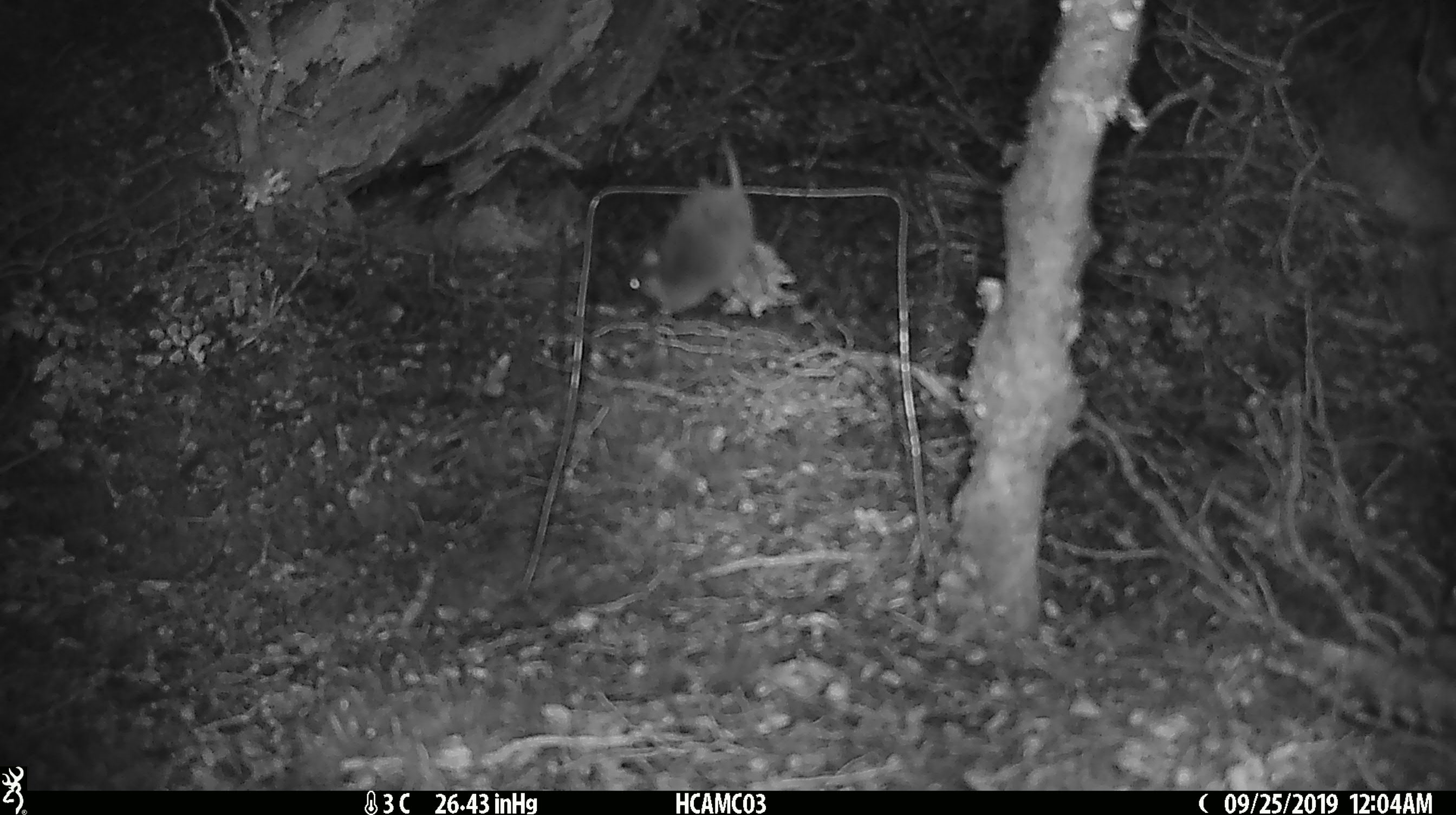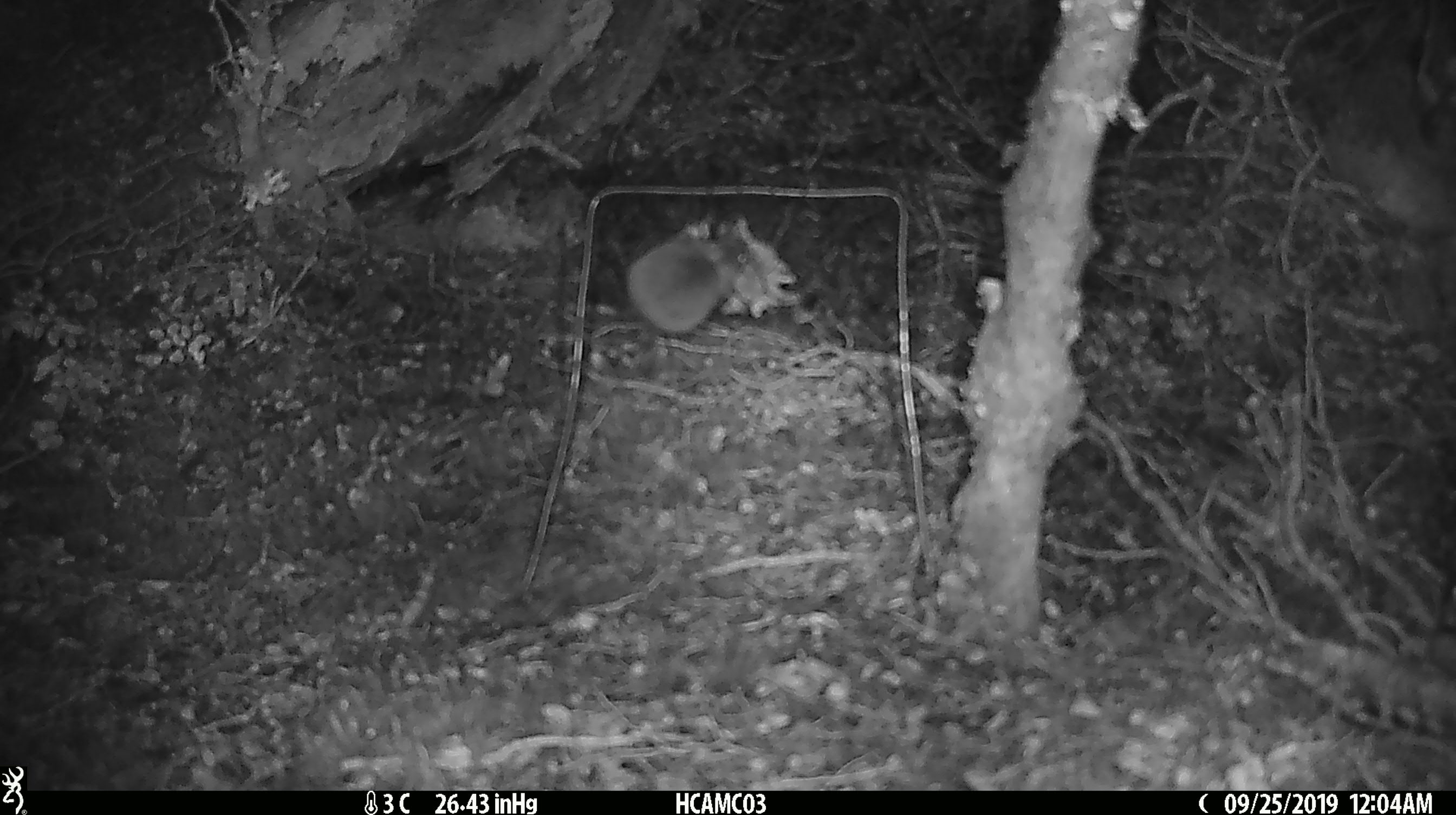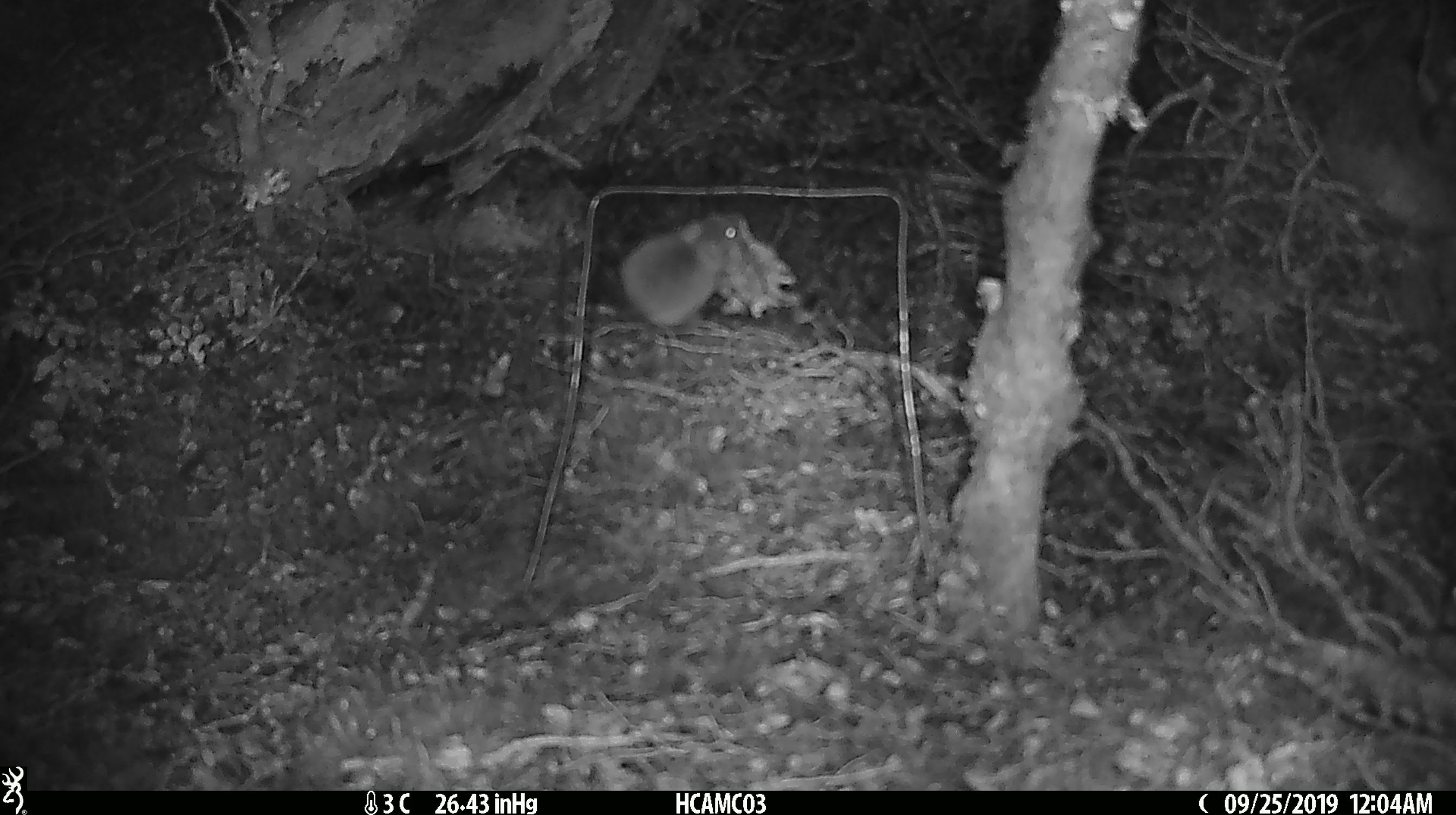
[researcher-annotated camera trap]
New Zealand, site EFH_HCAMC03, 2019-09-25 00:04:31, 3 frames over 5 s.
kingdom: Animalia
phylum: Chordata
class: Mammalia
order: Rodentia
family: Muridae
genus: Mus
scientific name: Mus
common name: mouse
Mouse (Mus).